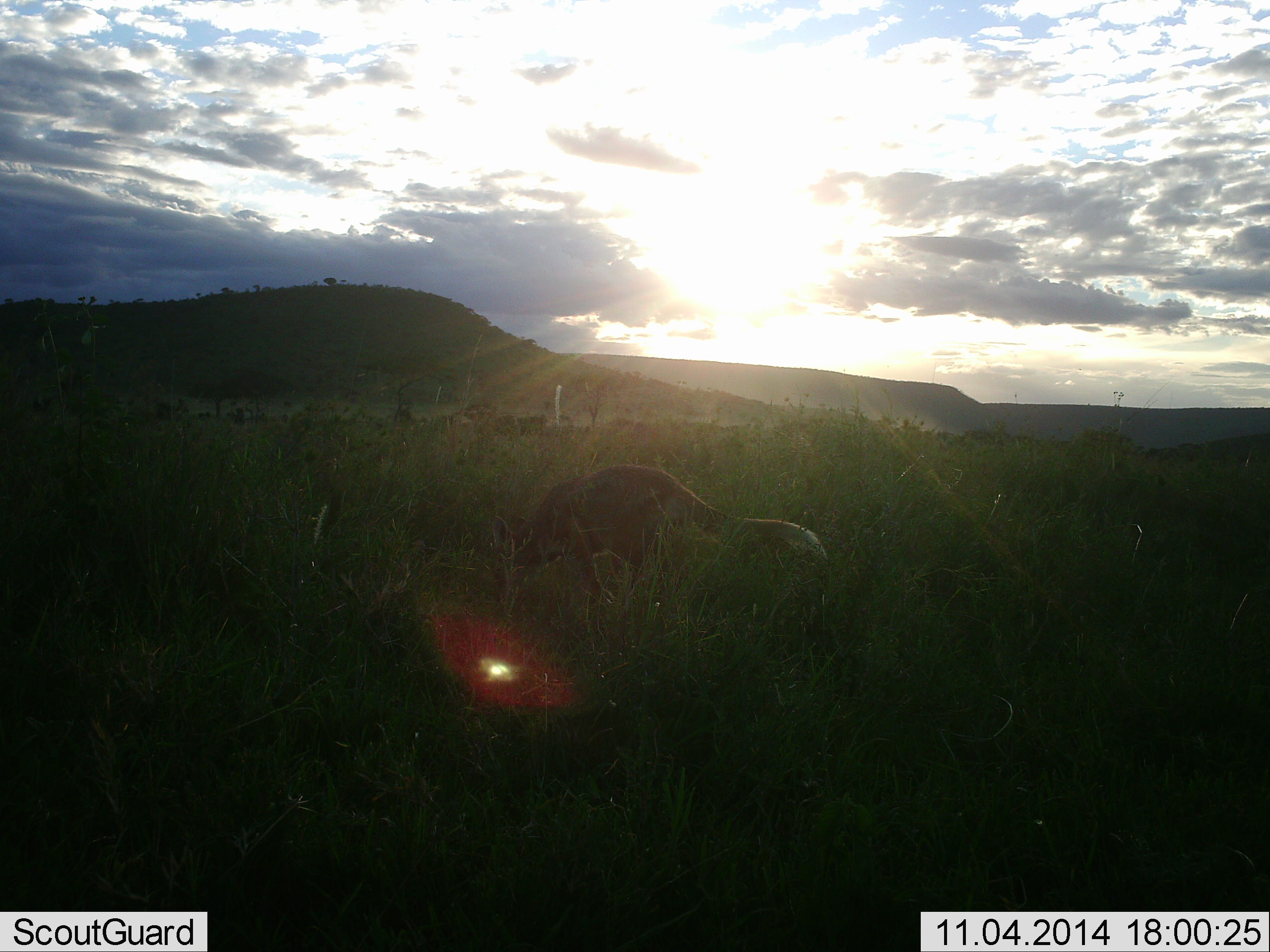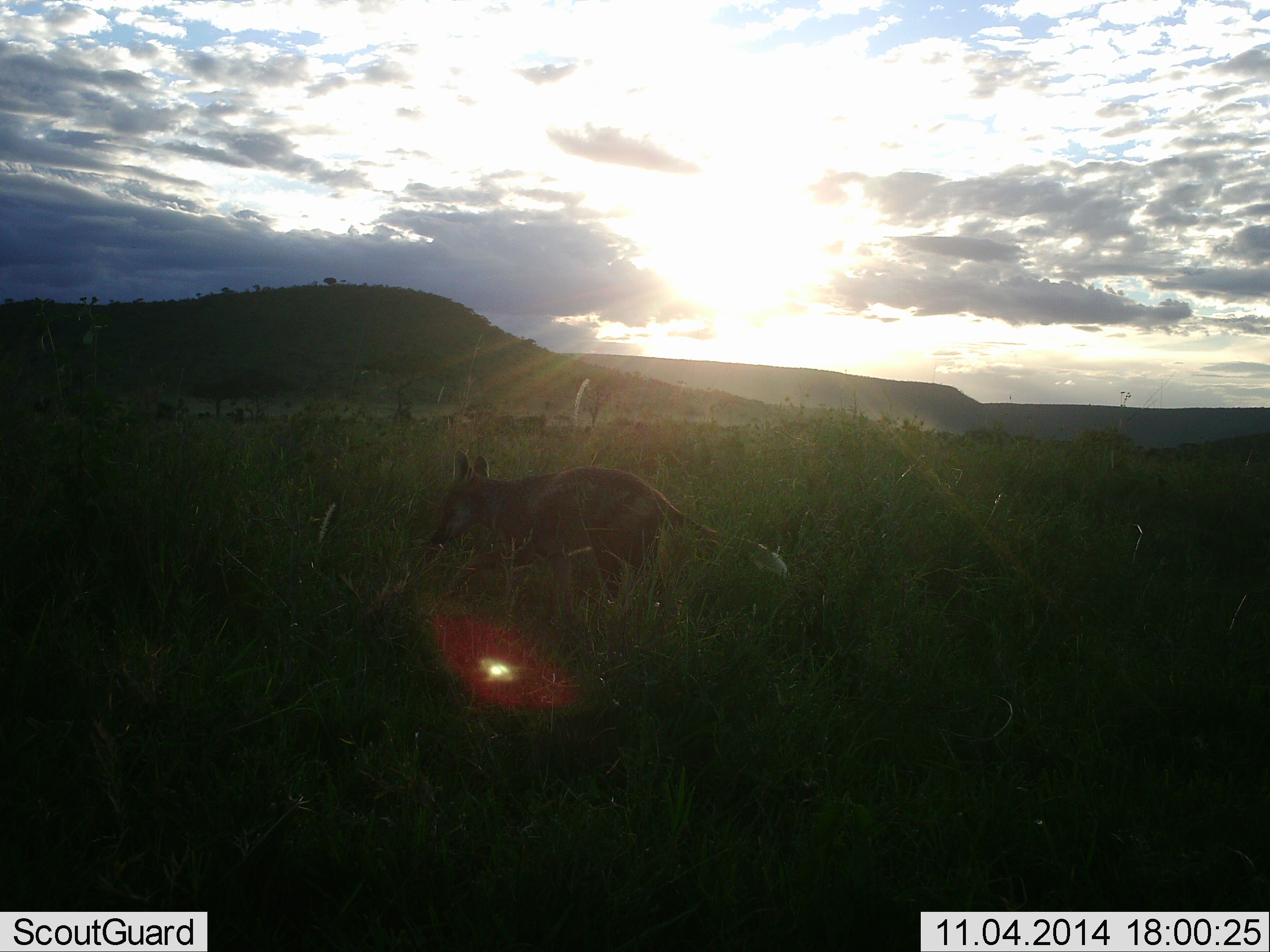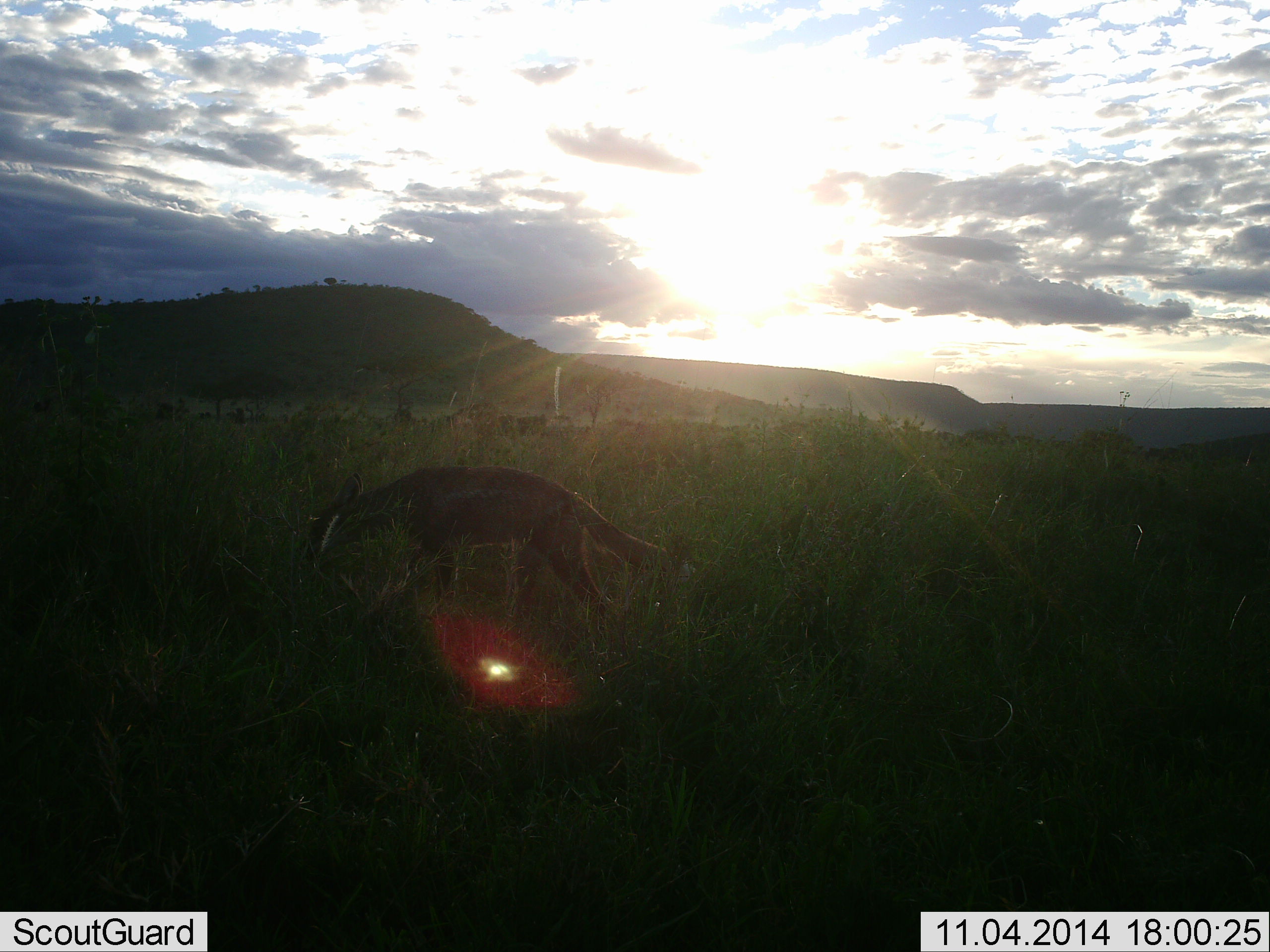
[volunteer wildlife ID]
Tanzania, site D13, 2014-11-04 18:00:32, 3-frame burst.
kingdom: Animalia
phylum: Chordata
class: Mammalia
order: Carnivora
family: Canidae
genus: Lupulella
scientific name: Lupulella mesomelas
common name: black-backed jackal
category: jackal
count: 1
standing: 10%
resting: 0%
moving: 100%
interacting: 0%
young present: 0%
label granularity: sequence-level